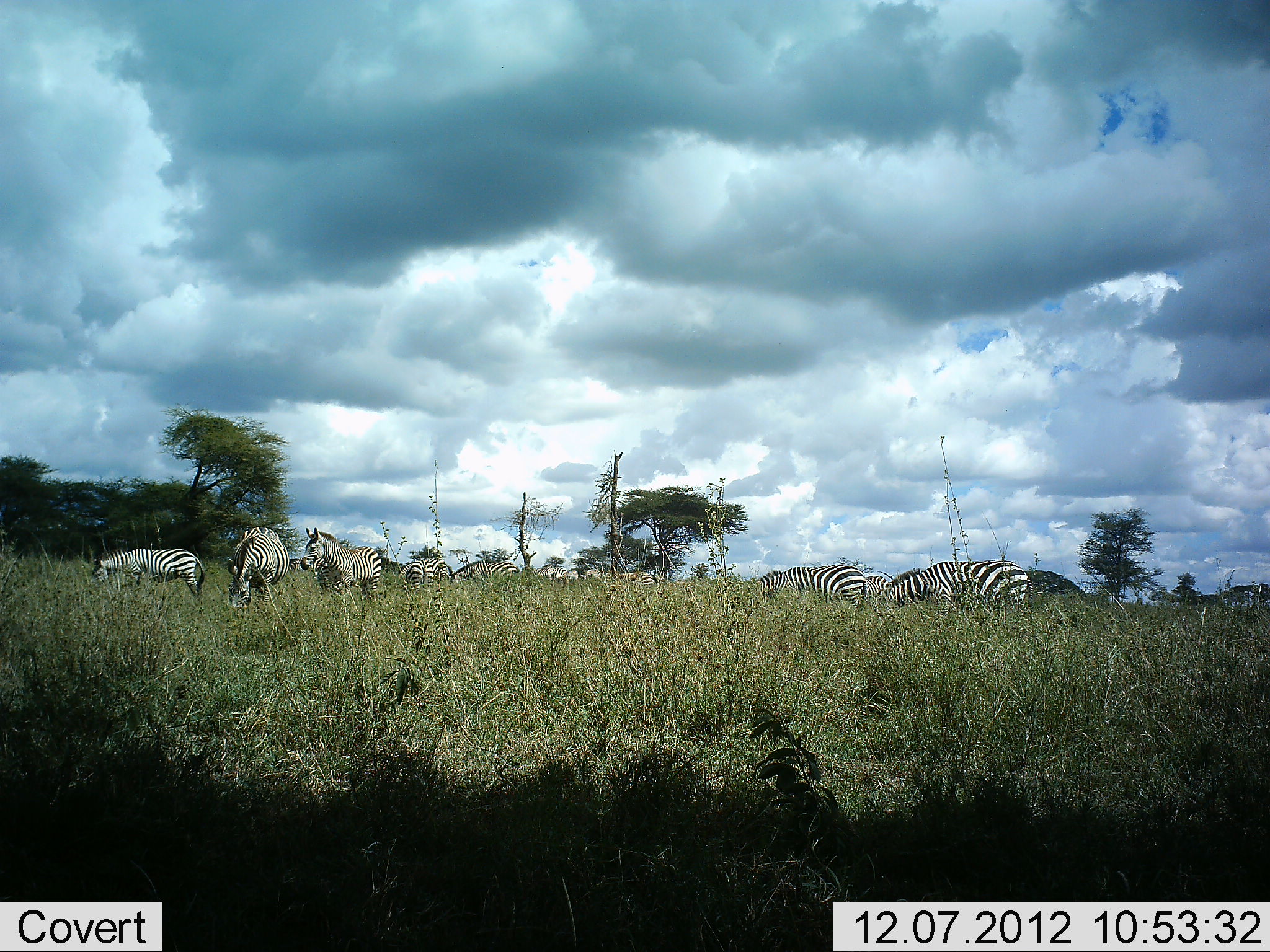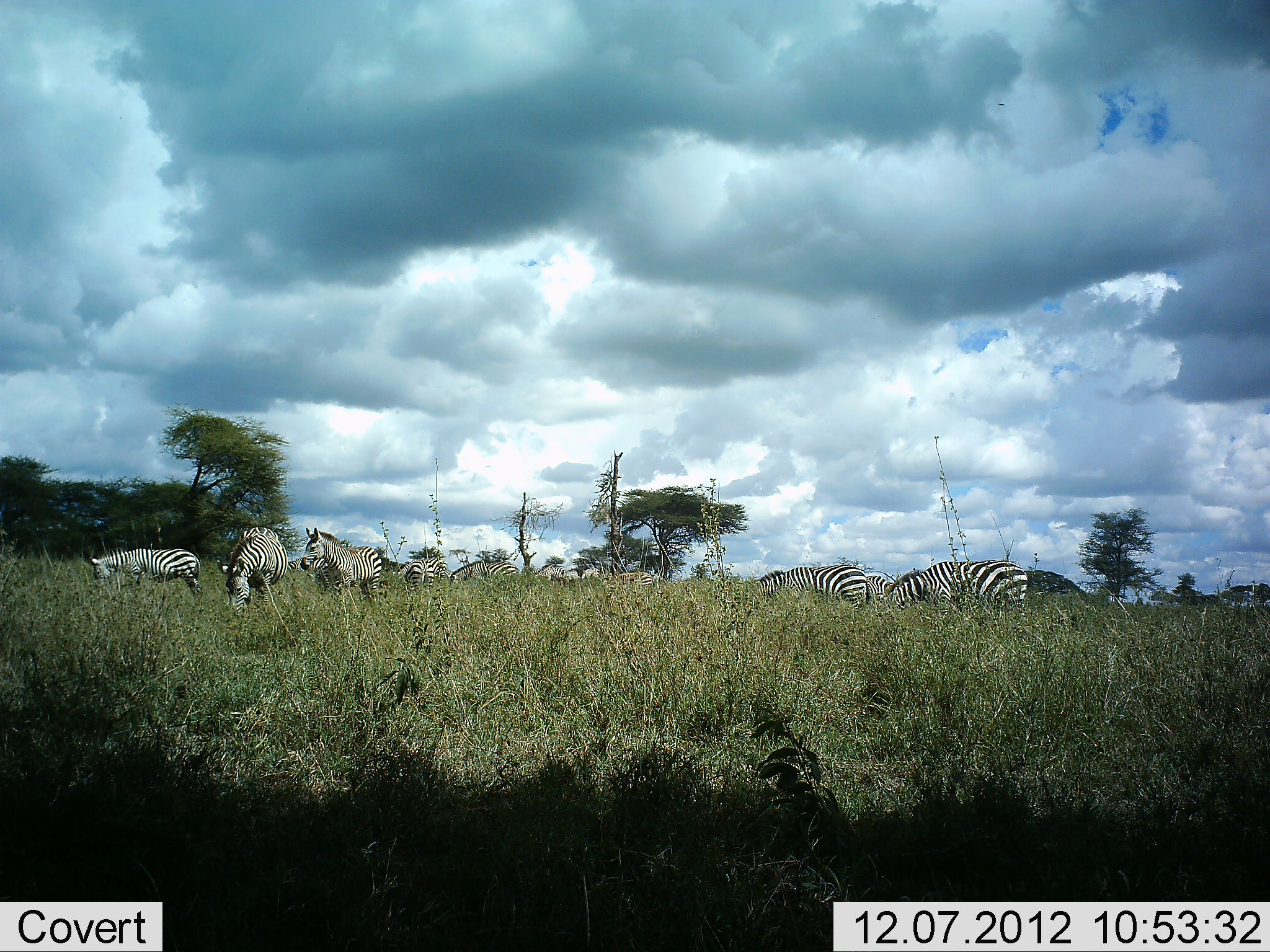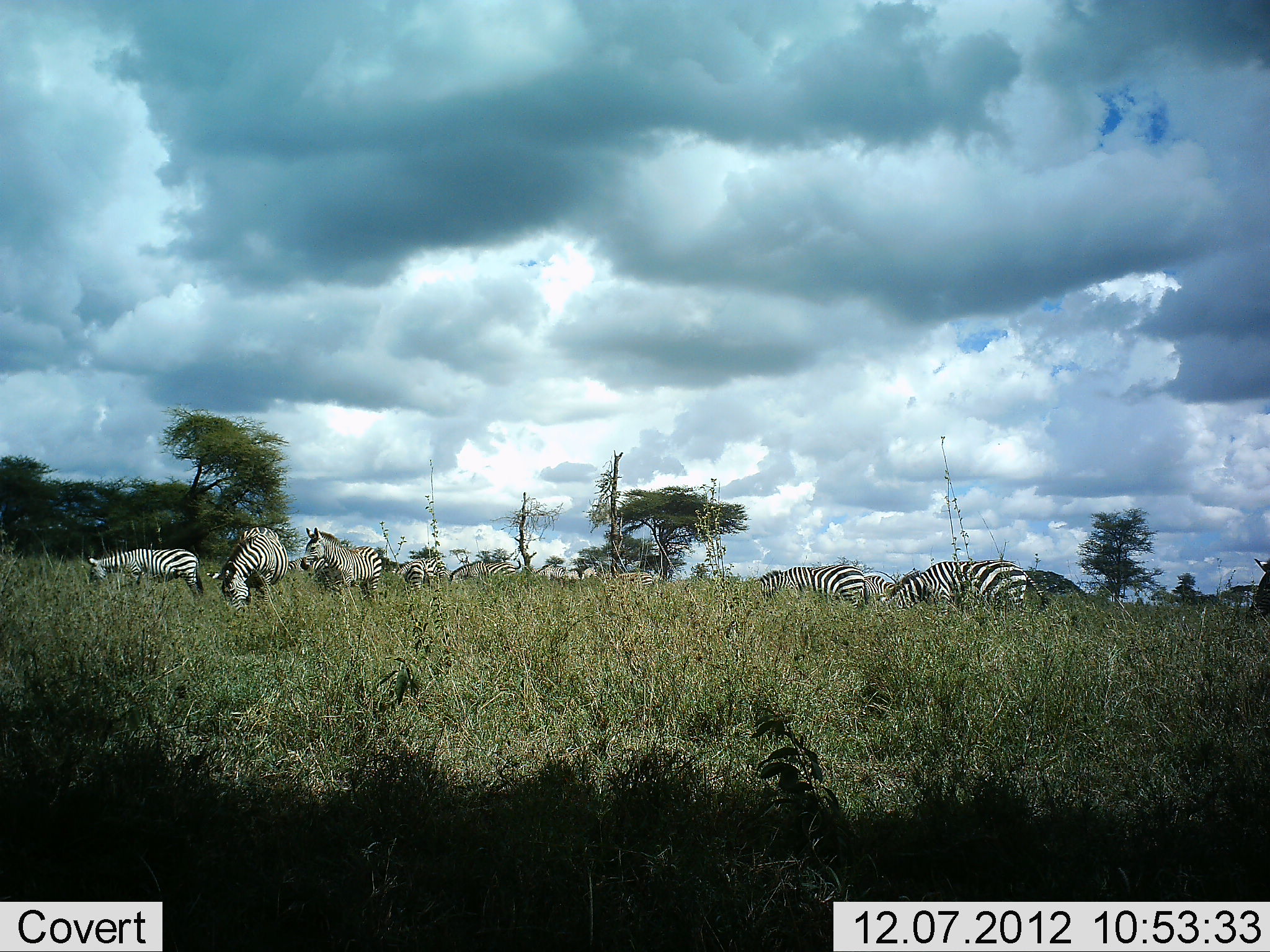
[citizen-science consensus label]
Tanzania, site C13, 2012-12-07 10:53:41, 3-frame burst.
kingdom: Animalia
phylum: Chordata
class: Mammalia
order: Perissodactyla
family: Equidae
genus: Equus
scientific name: Equus quagga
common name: plains zebra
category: zebra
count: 11-50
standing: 60%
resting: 0%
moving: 30%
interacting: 0%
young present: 0%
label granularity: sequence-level